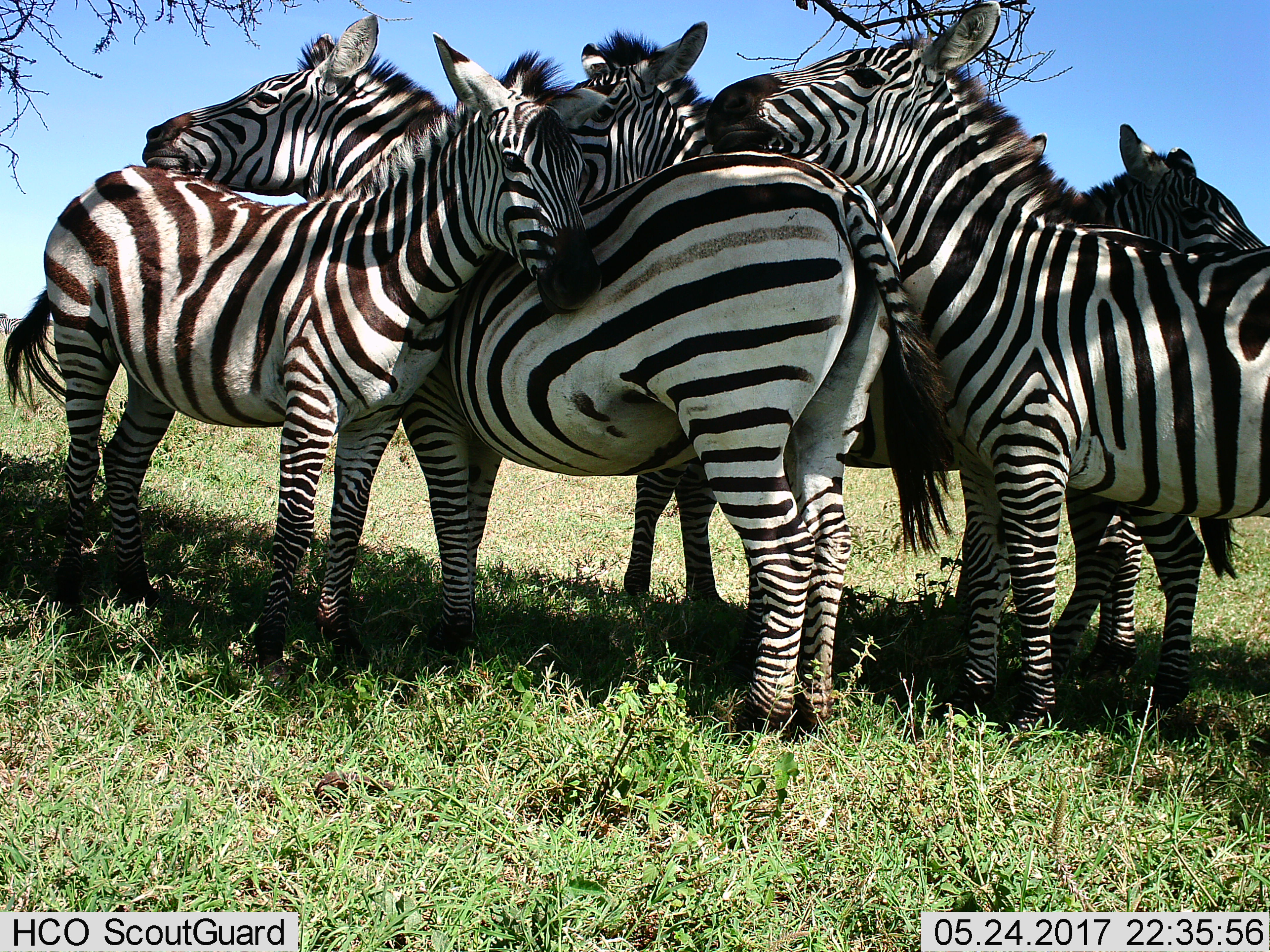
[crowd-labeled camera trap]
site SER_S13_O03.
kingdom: Animalia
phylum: Chordata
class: Mammalia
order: Perissodactyla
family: Equidae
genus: Equus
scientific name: Equus quagga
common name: plains zebra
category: zebraplains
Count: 5.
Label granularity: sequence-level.